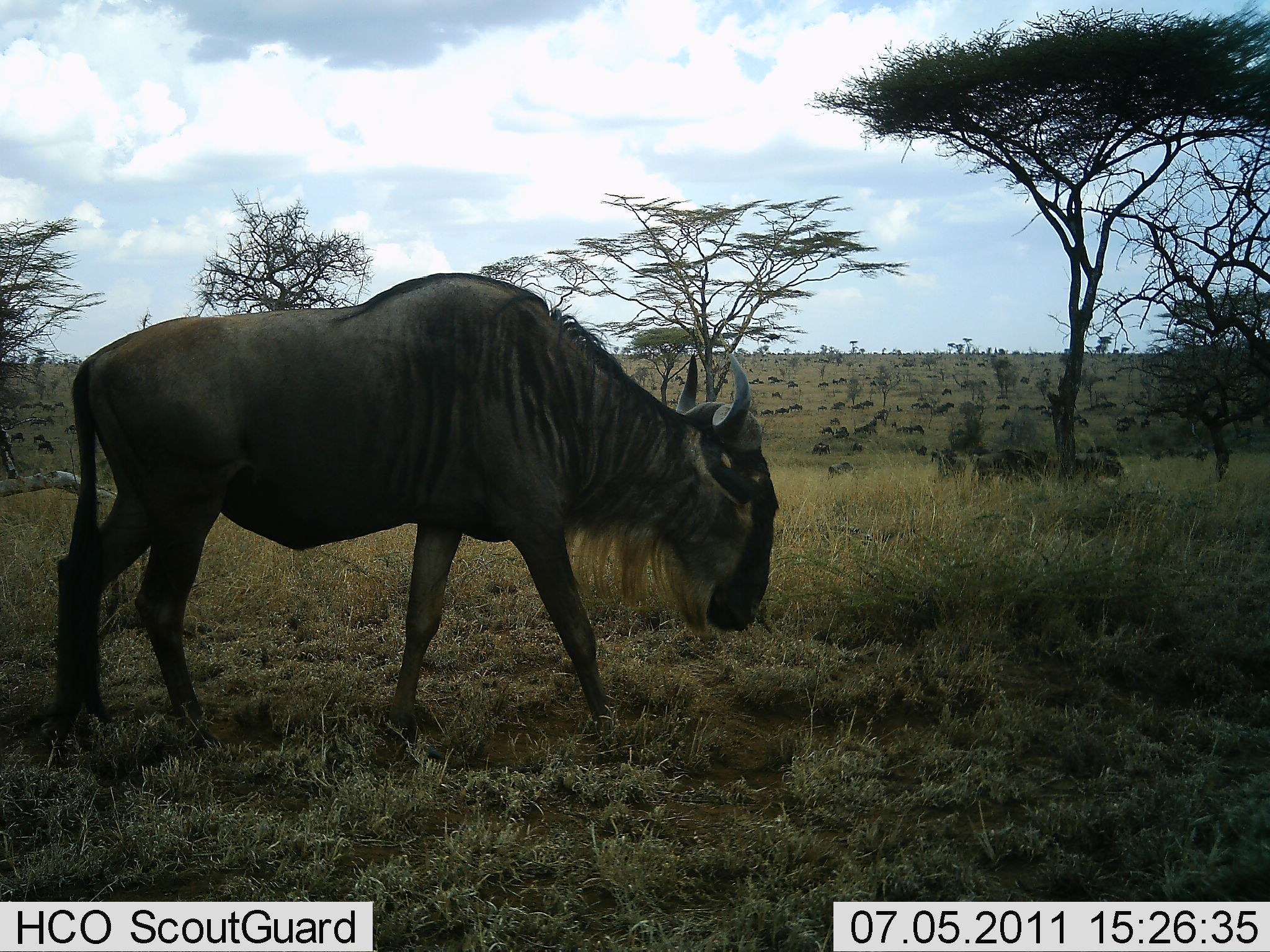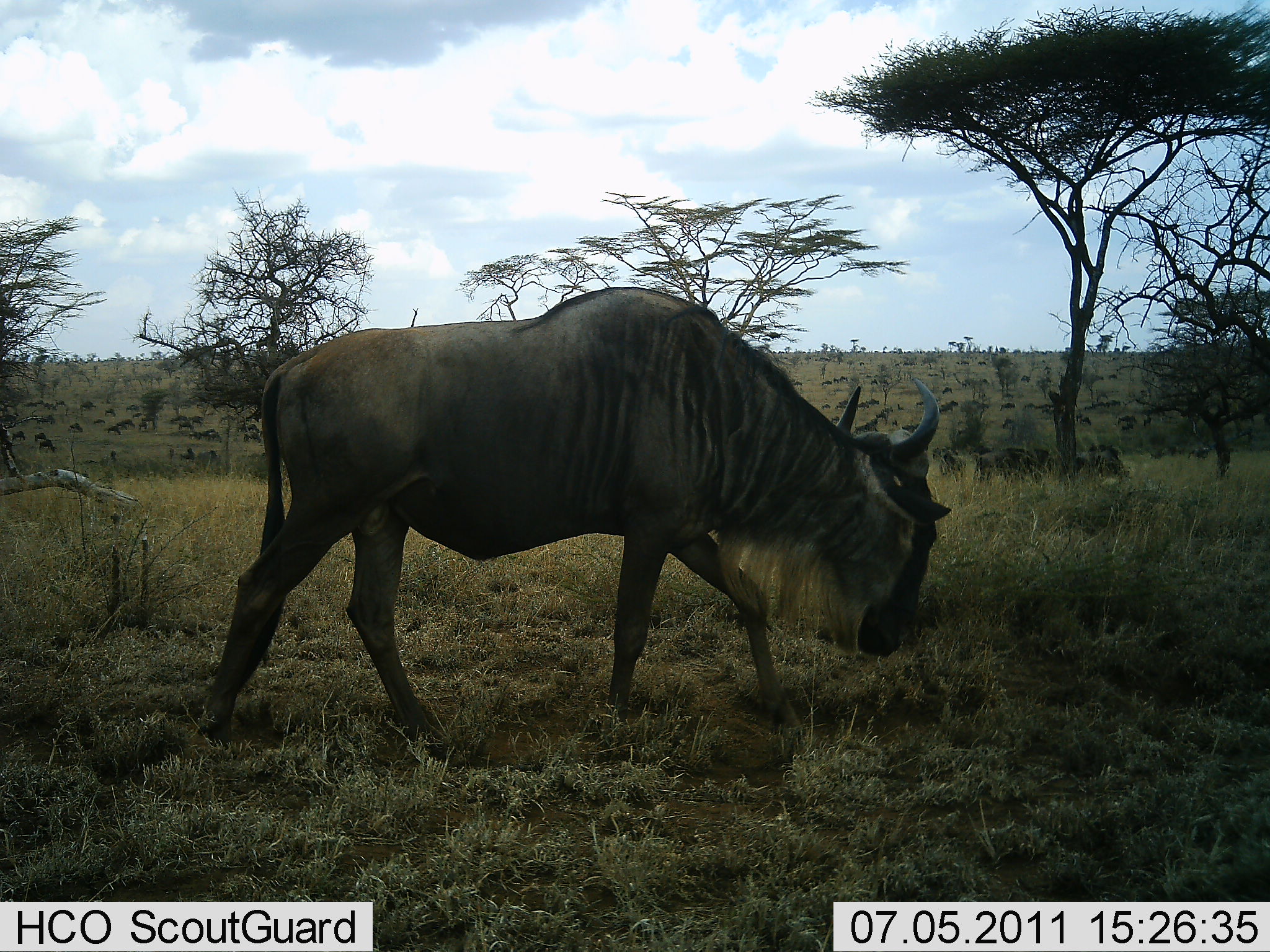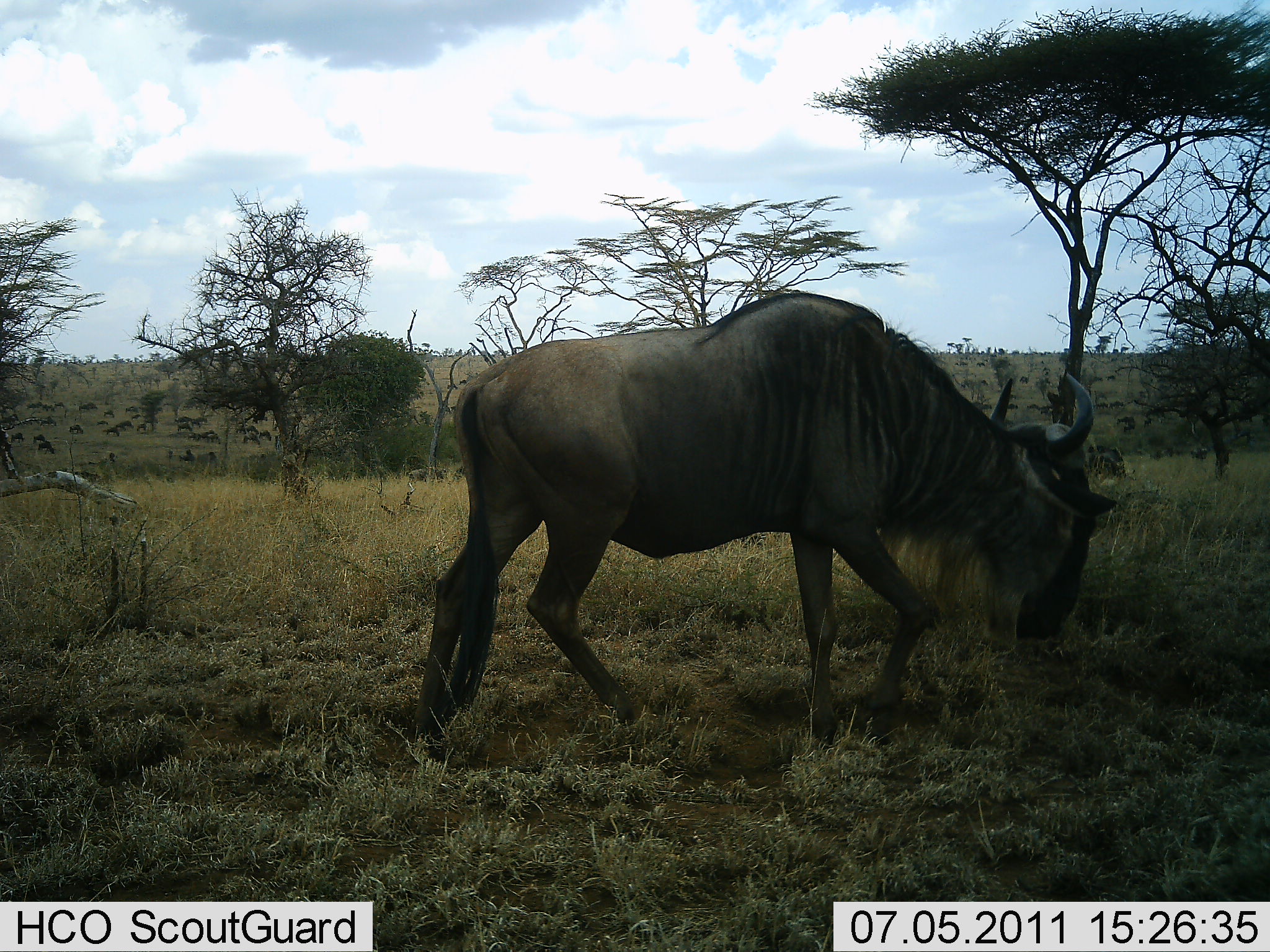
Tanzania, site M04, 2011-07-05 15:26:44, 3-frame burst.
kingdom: Animalia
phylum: Chordata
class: Mammalia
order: Artiodactyla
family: Bovidae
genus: Connochaetes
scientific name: Connochaetes taurinus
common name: blue wildebeest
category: wildebeest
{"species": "wildebeest (blue wildebeest) (Connochaetes taurinus)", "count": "1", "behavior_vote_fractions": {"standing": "18%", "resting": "9%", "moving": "73%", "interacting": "0%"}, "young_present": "0%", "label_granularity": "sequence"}